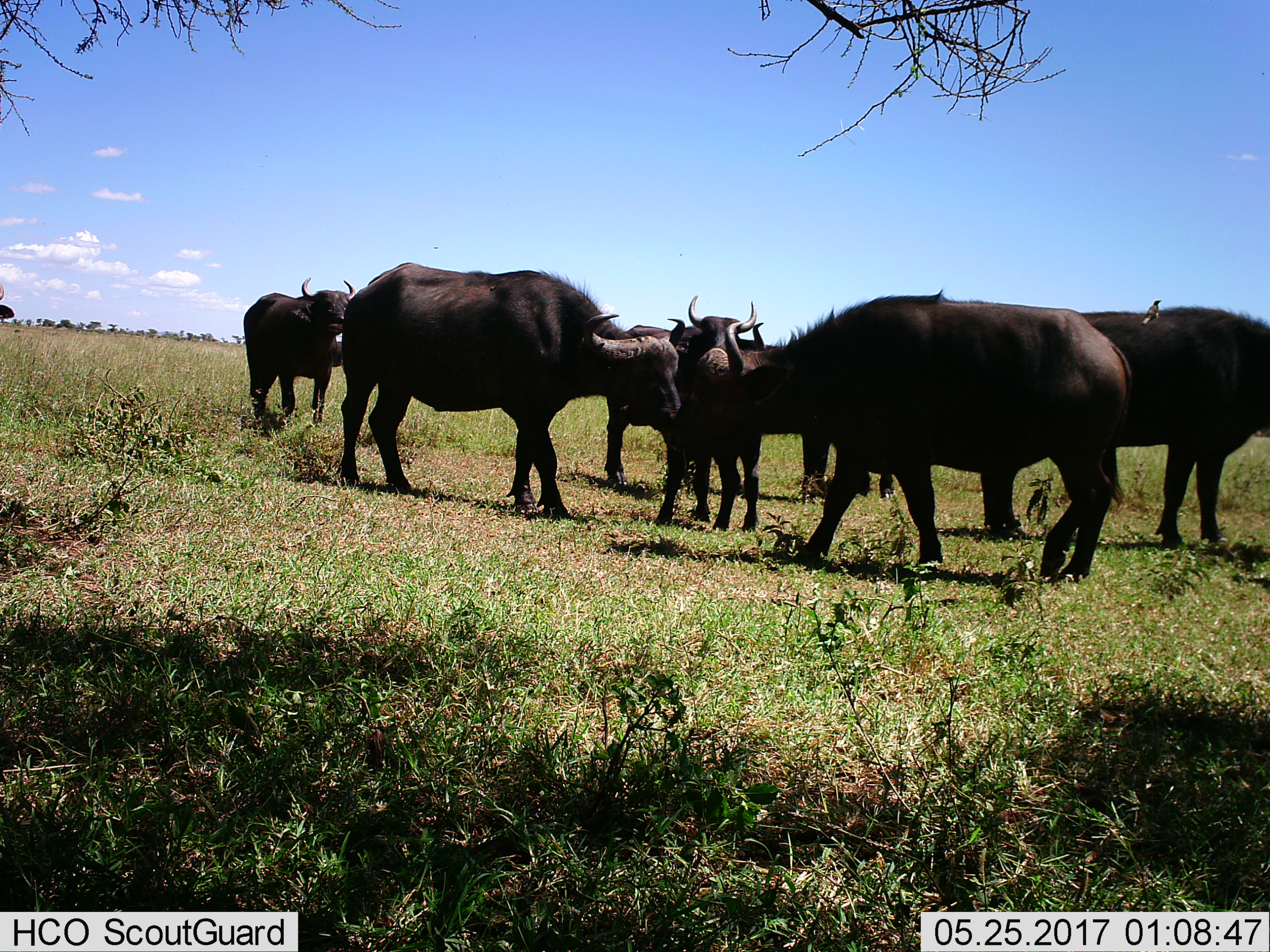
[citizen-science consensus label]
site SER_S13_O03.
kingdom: Animalia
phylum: Chordata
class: Mammalia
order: Artiodactyla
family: Bovidae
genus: Syncerus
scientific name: Syncerus caffer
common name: african buffalo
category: buffalo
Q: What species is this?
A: Buffalo (african buffalo) (Syncerus caffer).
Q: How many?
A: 6.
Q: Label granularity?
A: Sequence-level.